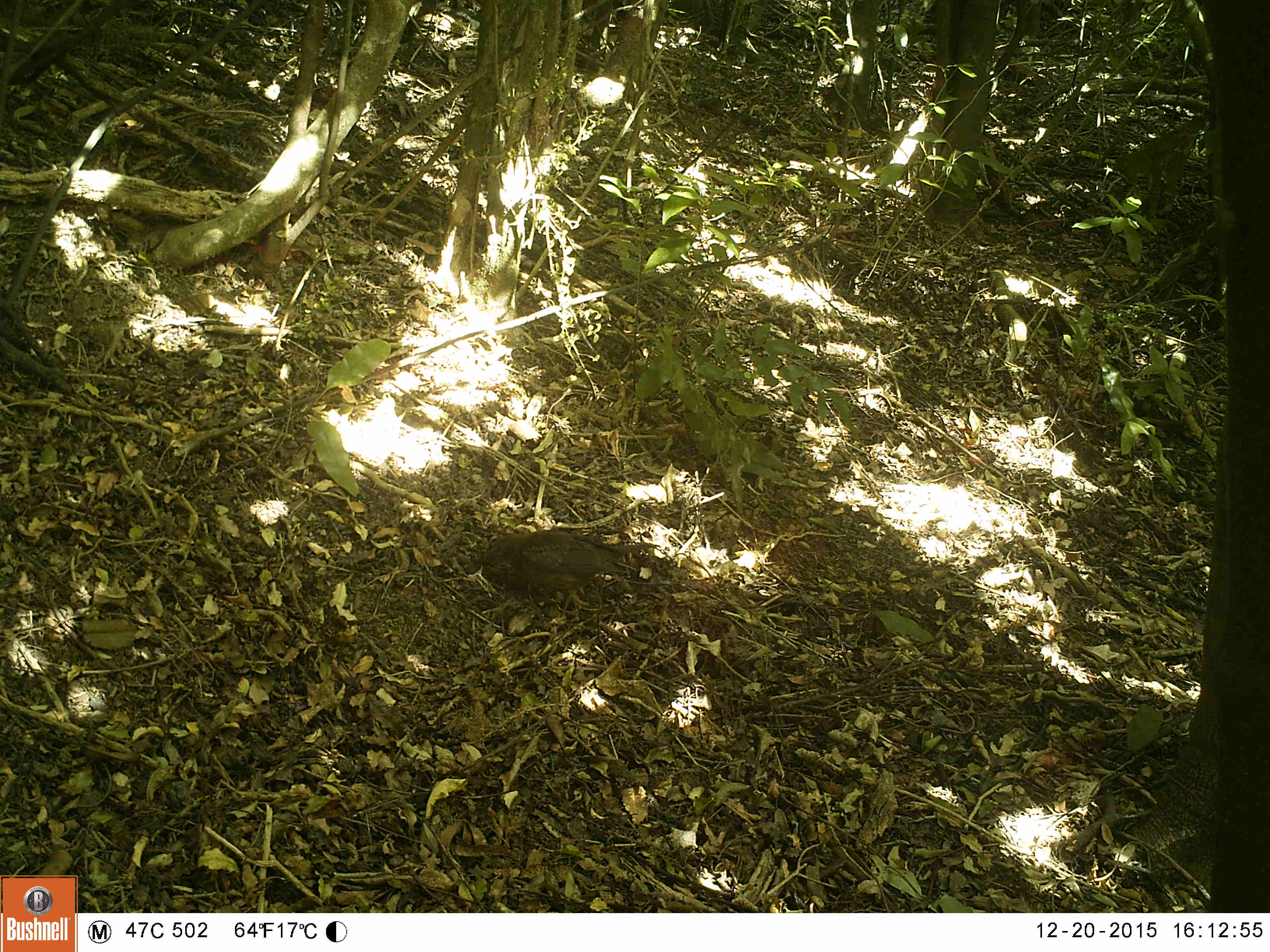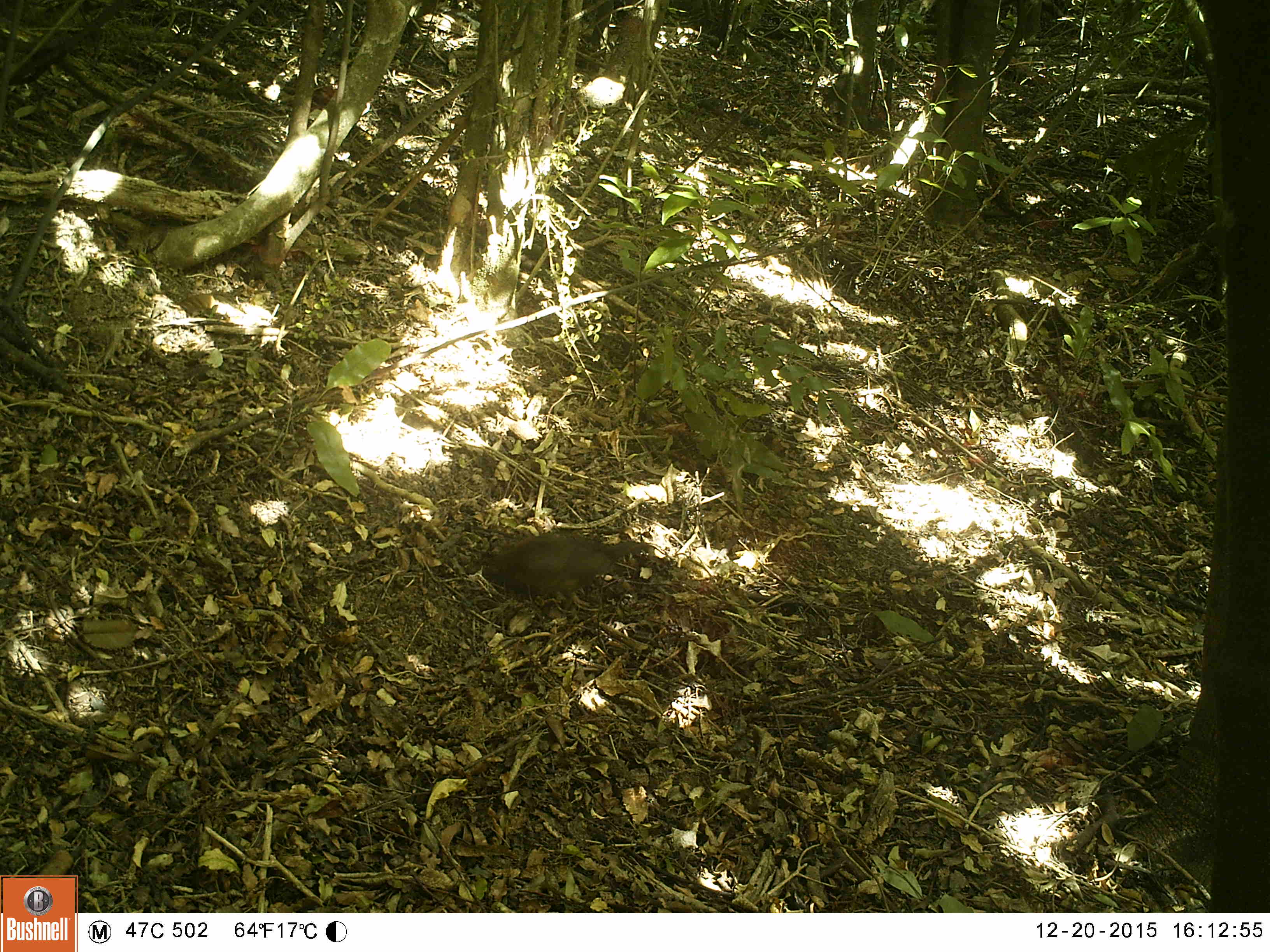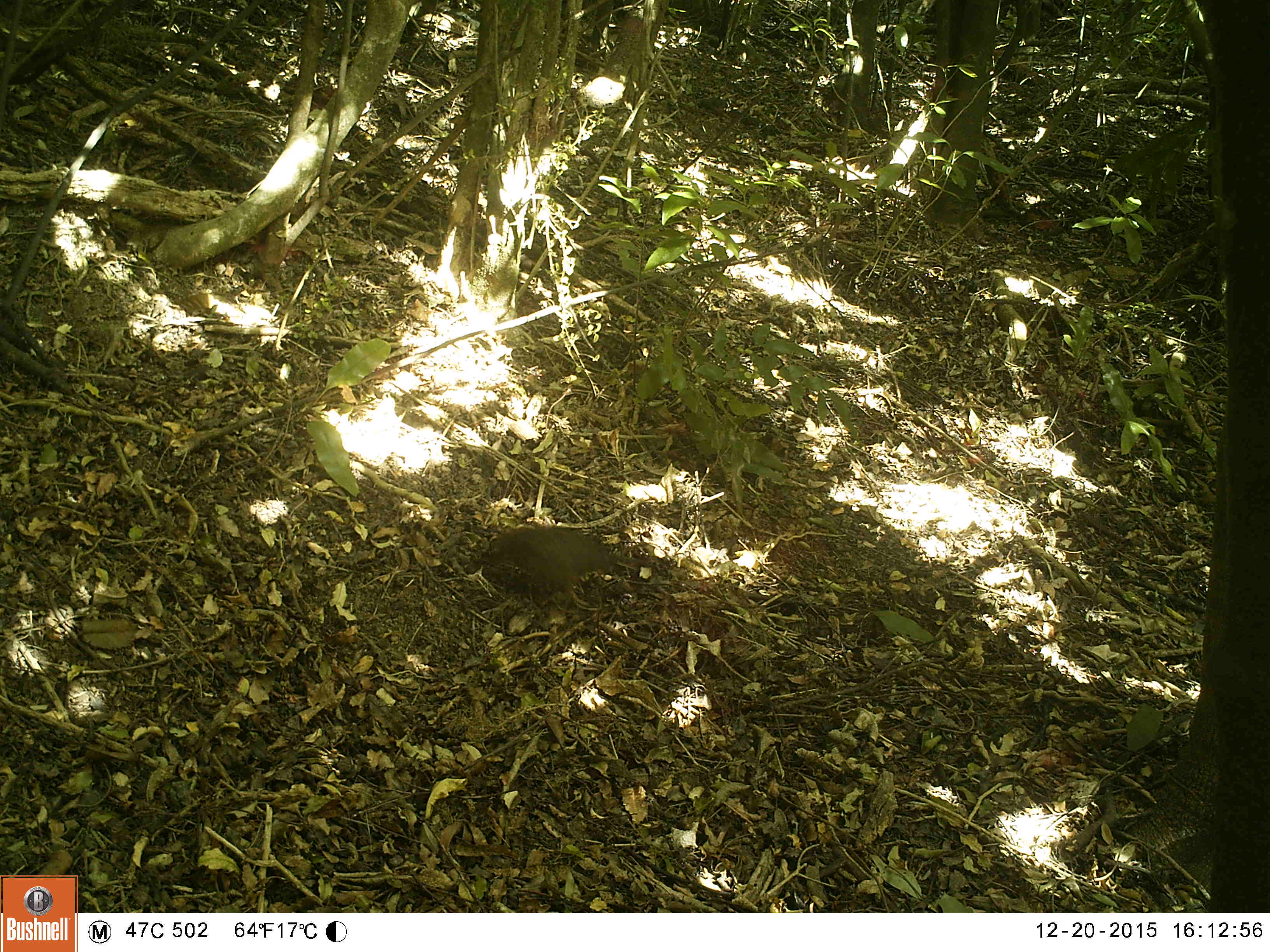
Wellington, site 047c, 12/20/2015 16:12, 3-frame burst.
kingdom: Animalia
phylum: Chordata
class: Aves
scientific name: Aves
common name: bird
Bird (Aves).